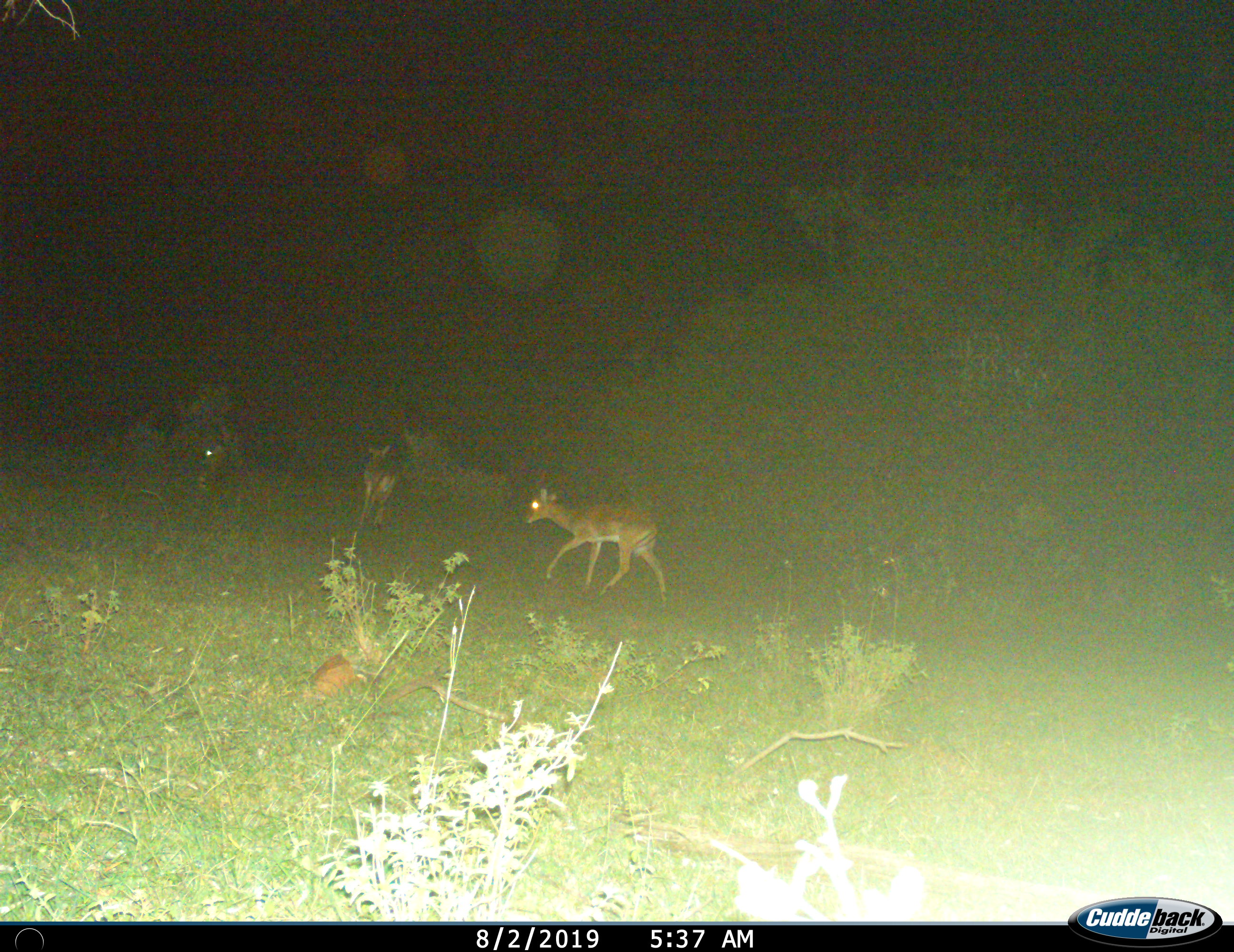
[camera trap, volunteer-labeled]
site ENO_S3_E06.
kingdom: Animalia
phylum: Chordata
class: Mammalia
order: Artiodactyla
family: Bovidae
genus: Aepyceros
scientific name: Aepyceros melampus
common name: impala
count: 3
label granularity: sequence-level